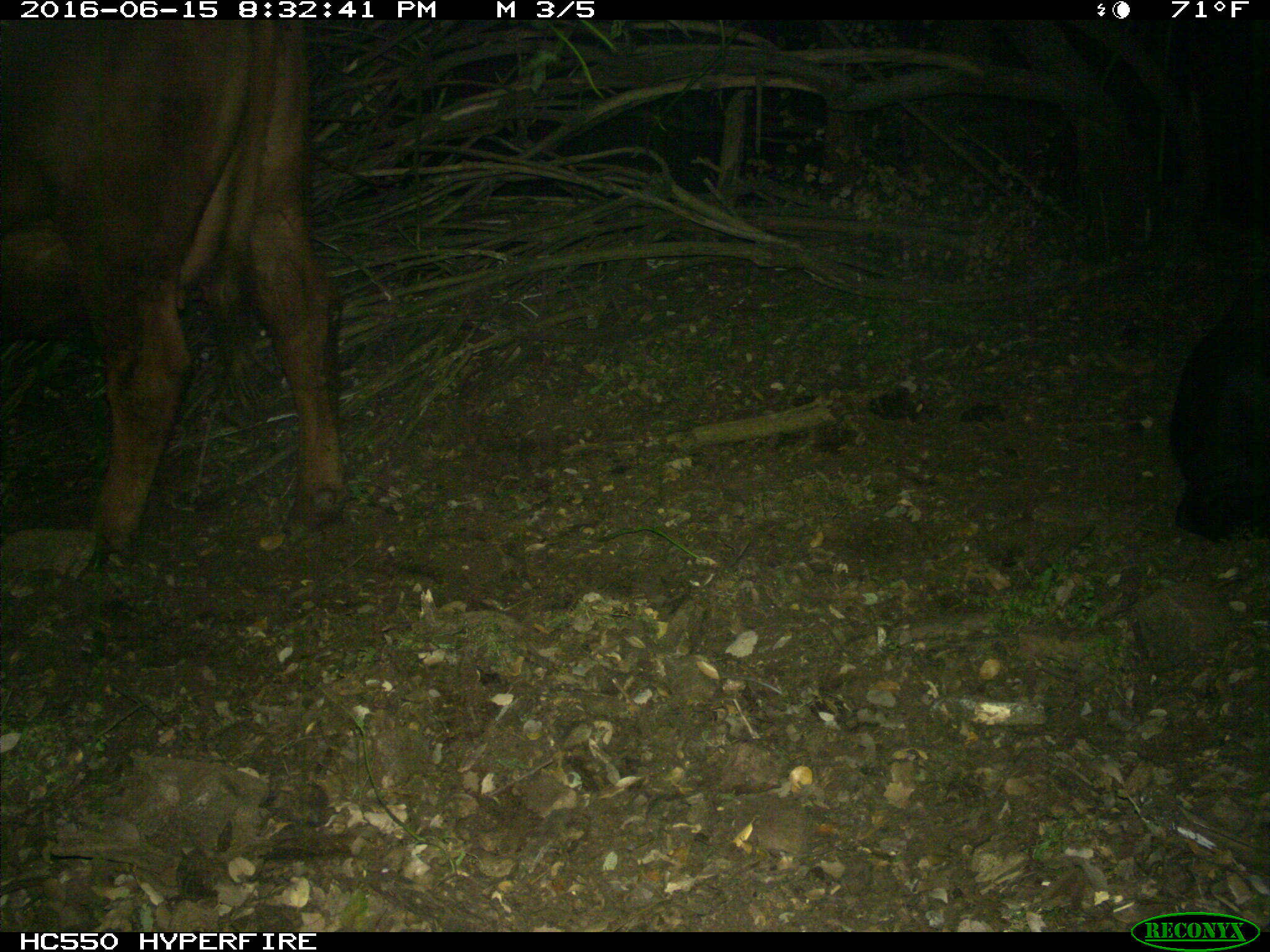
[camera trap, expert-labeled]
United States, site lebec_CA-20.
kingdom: Animalia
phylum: Chordata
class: Mammalia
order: Artiodactyla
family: Bovidae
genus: Bos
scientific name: Bos taurus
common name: domestic cow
Bos taurus (domestic cow).